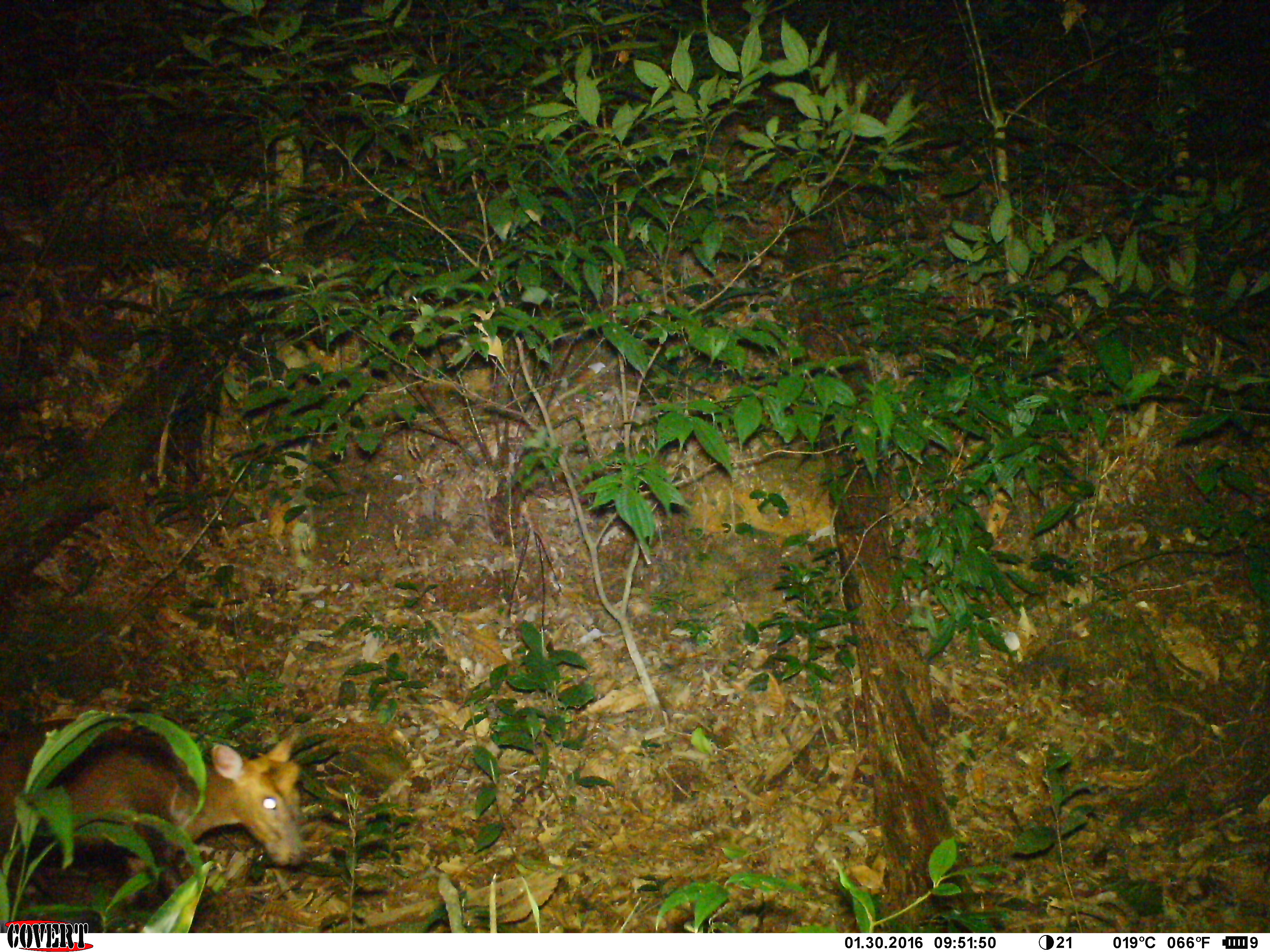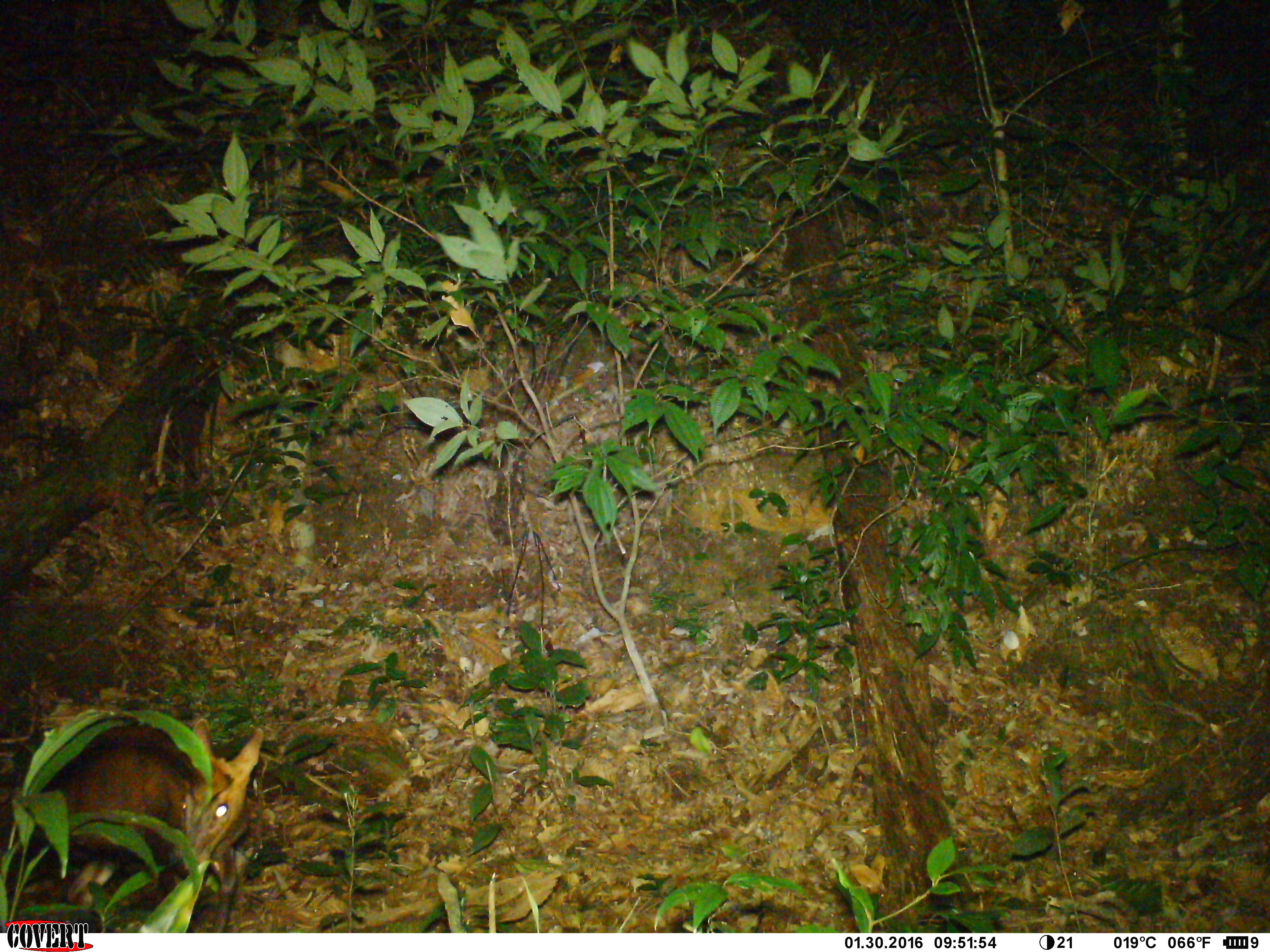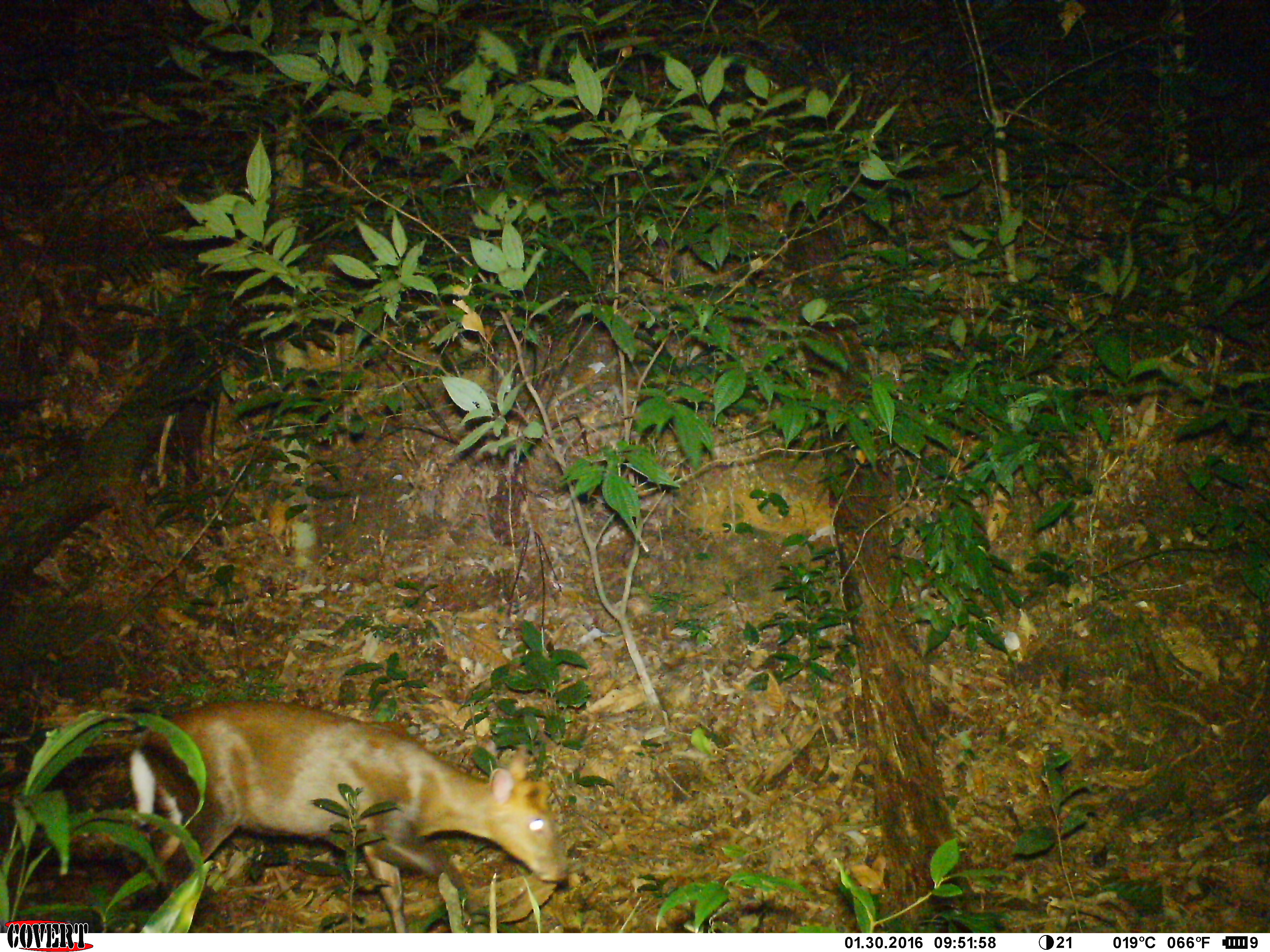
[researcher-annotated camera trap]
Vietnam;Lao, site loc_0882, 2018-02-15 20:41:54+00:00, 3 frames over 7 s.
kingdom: Animalia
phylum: Chordata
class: Mammalia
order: Artiodactyla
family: Cervidae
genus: Muntiacus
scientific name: Muntiacus rooseveltorum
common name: roosevelt's muntjac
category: roosevelts muntjac group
Roosevelts muntjac group (roosevelt's muntjac) (Muntiacus rooseveltorum). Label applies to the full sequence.